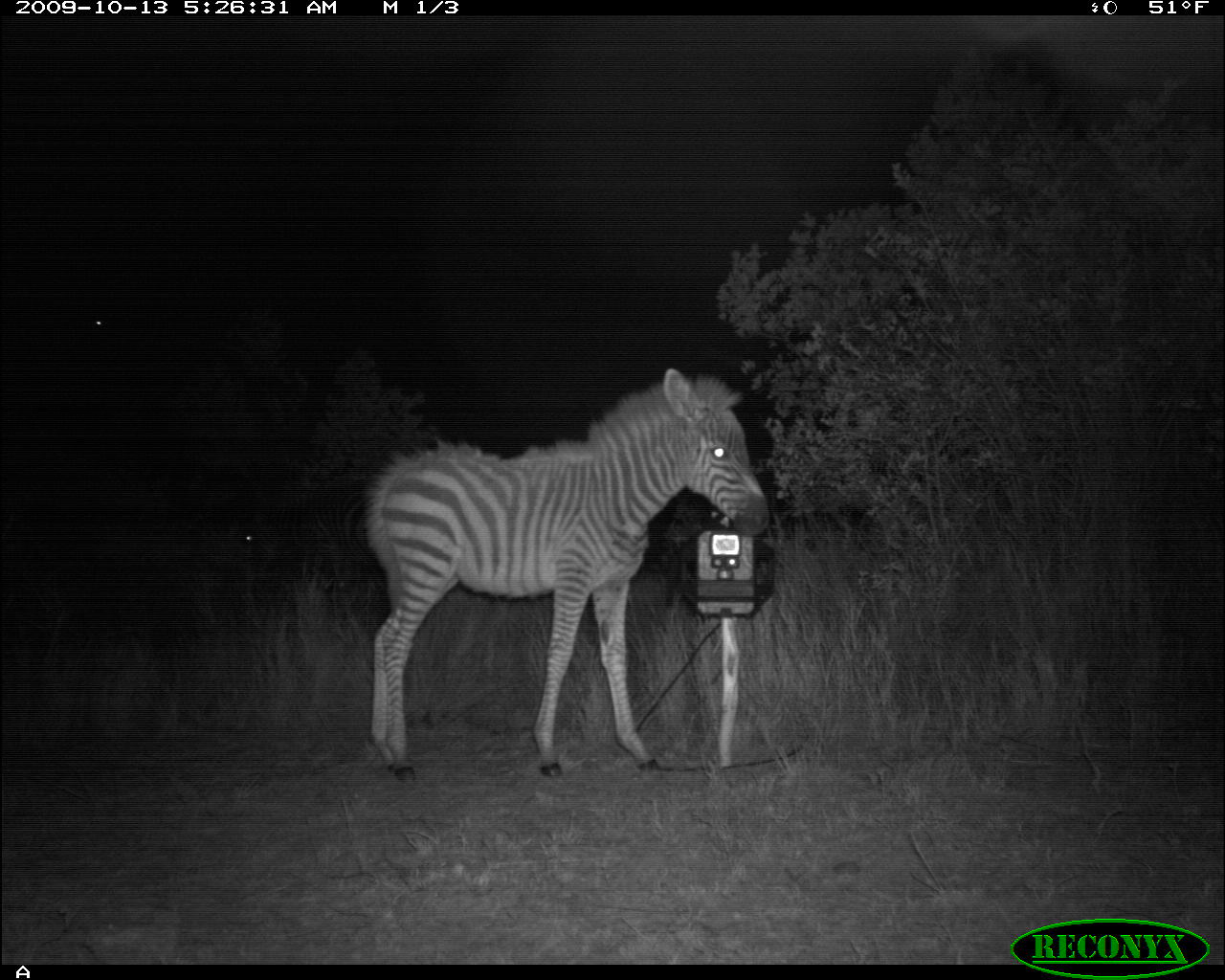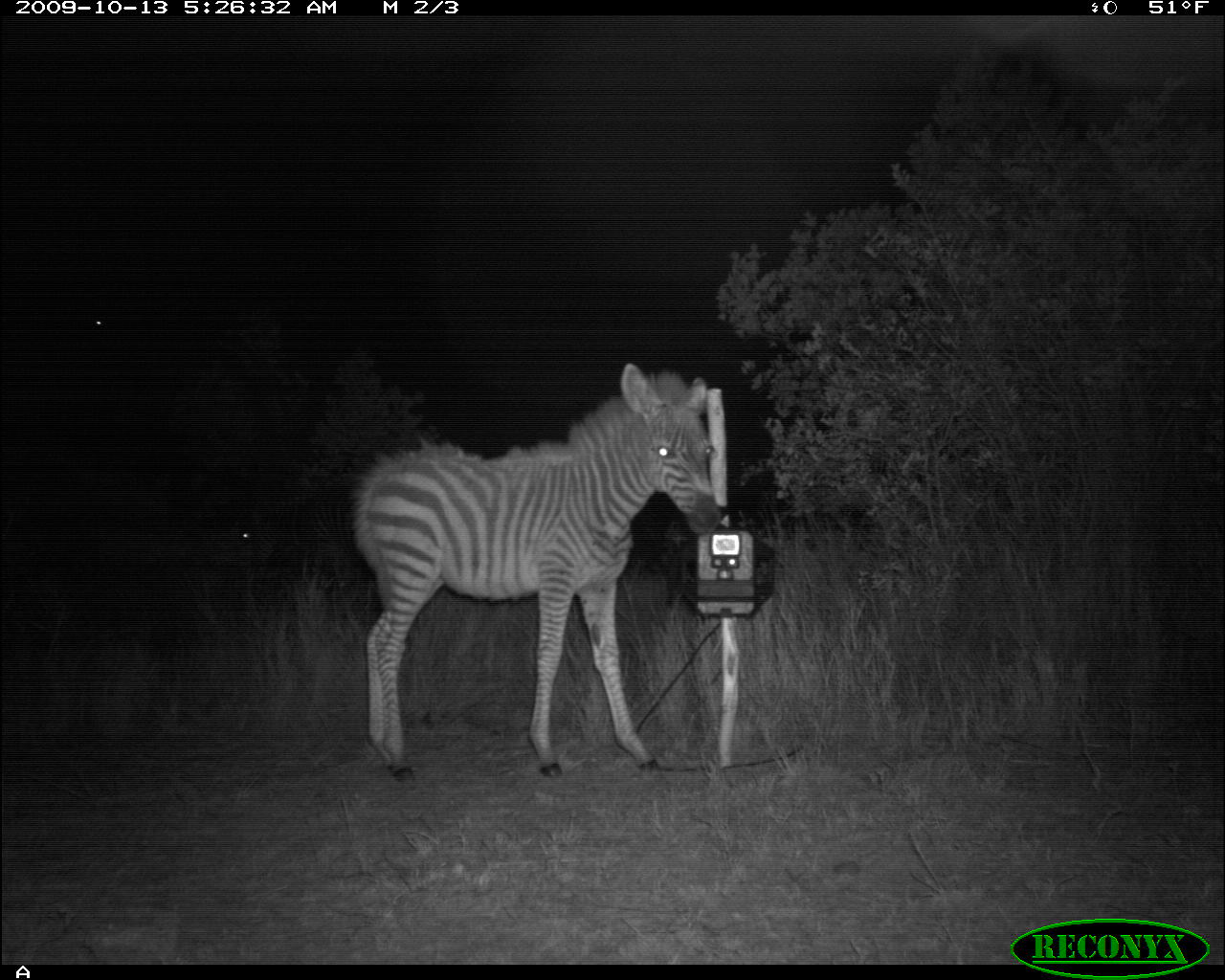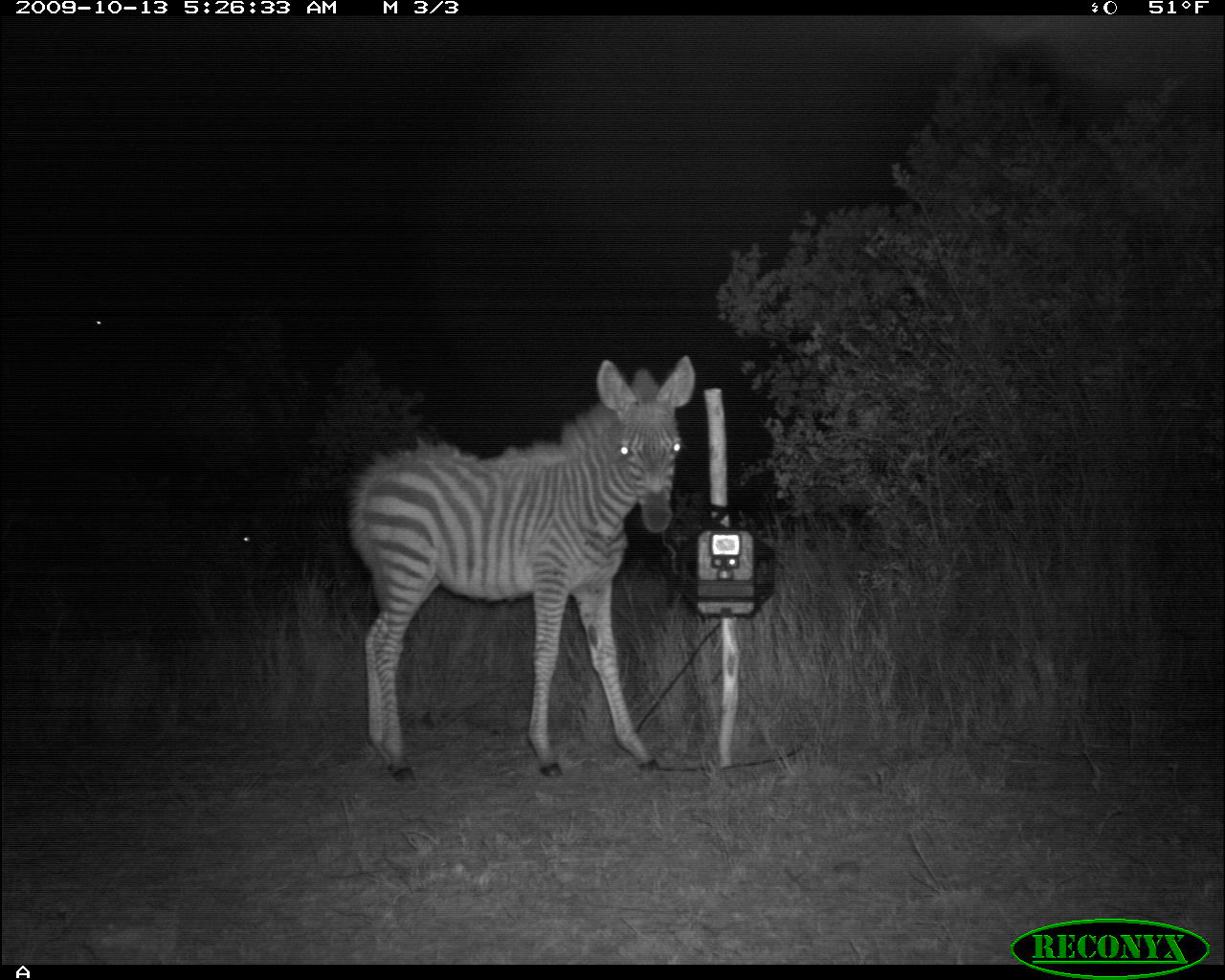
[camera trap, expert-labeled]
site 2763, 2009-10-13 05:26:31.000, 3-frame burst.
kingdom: Animalia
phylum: Chordata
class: Mammalia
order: Perissodactyla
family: Equidae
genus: Equus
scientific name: Equus quagga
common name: plains zebra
Equus quagga (plains zebra), count 2.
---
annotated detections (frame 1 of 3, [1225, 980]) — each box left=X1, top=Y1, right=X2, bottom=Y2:
equus quagga: left=363, top=367, right=774, bottom=785; left=241, top=485, right=374, bottom=584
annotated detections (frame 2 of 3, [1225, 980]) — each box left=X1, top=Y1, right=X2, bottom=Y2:
equus quagga: left=353, top=362, right=724, bottom=784; left=237, top=481, right=374, bottom=608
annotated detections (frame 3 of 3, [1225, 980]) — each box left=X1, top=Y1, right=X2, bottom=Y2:
equus quagga: left=345, top=351, right=698, bottom=790